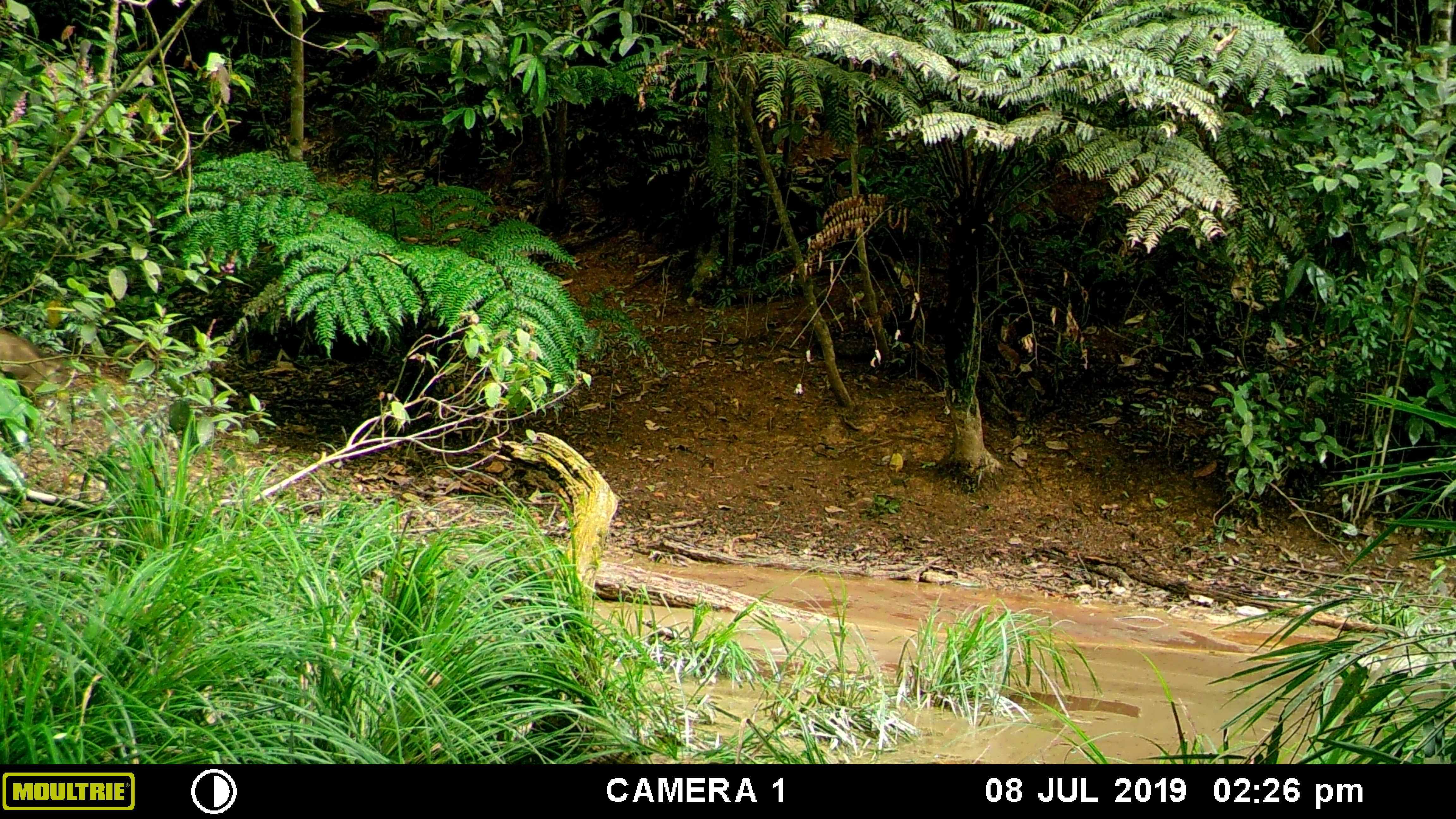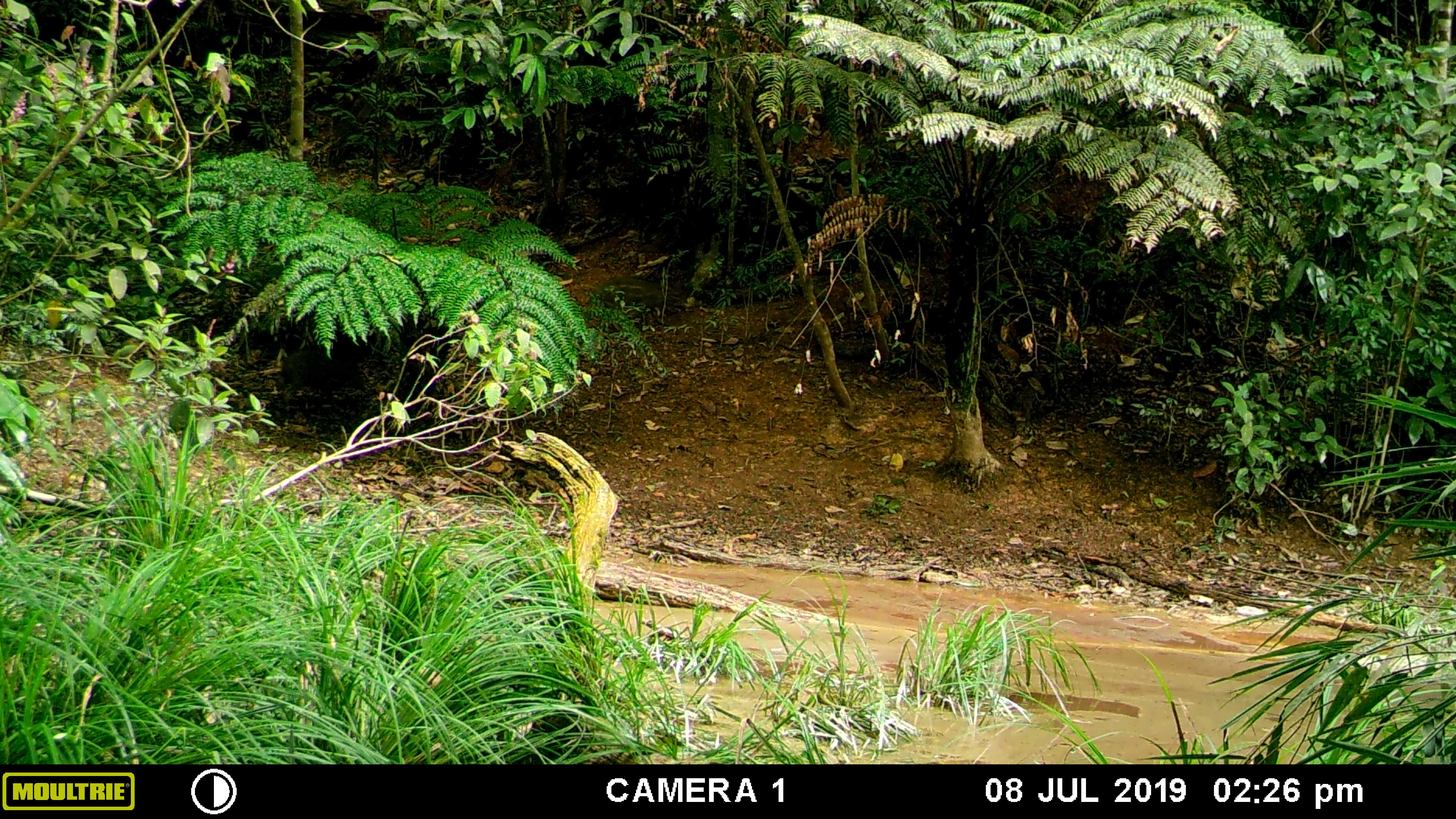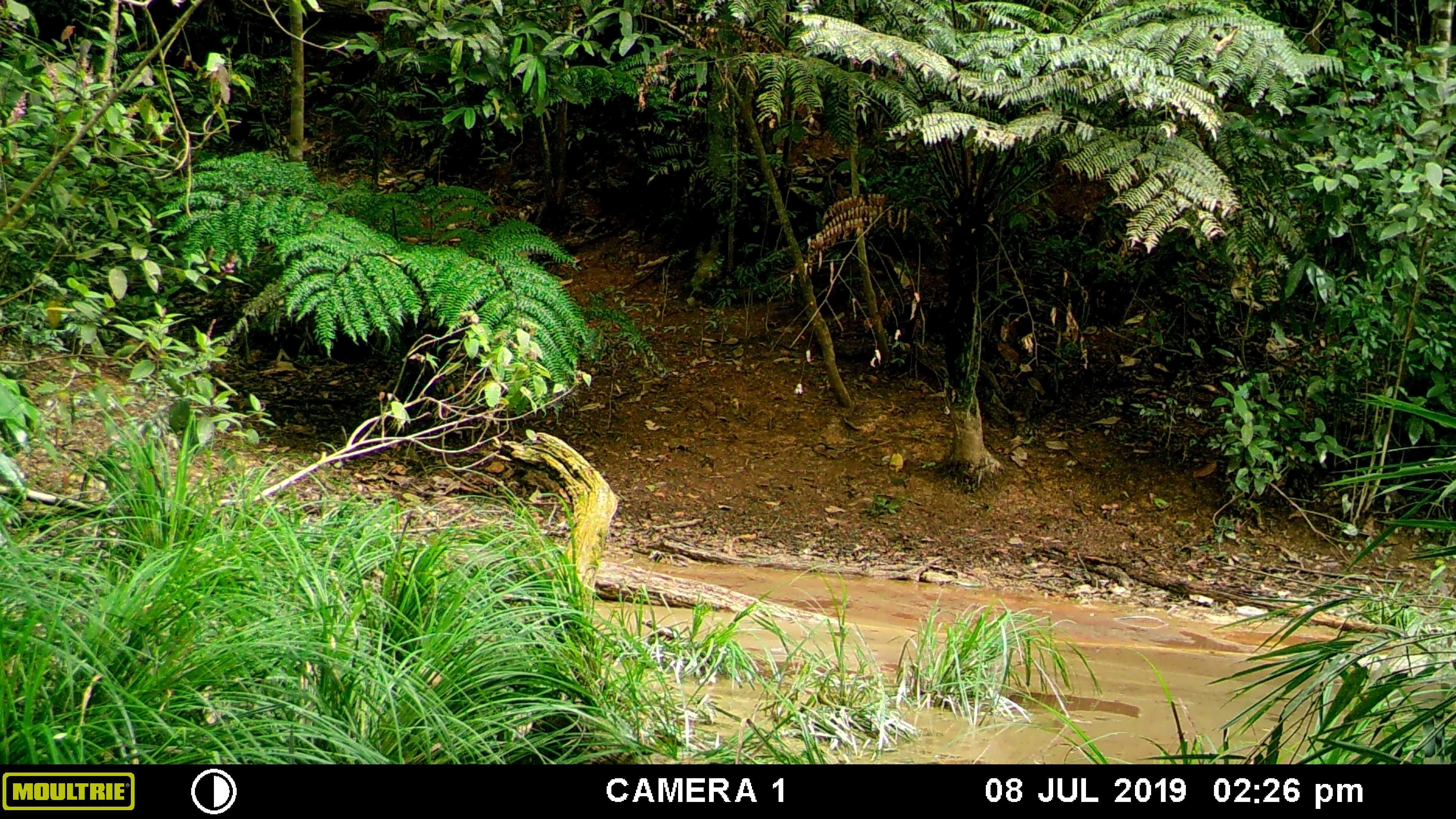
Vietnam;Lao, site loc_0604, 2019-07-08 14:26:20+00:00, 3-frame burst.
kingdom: Animalia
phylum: Chordata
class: Mammalia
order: Artiodactyla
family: Suidae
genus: Sus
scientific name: Sus scrofa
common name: eurasian wild pig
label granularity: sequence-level